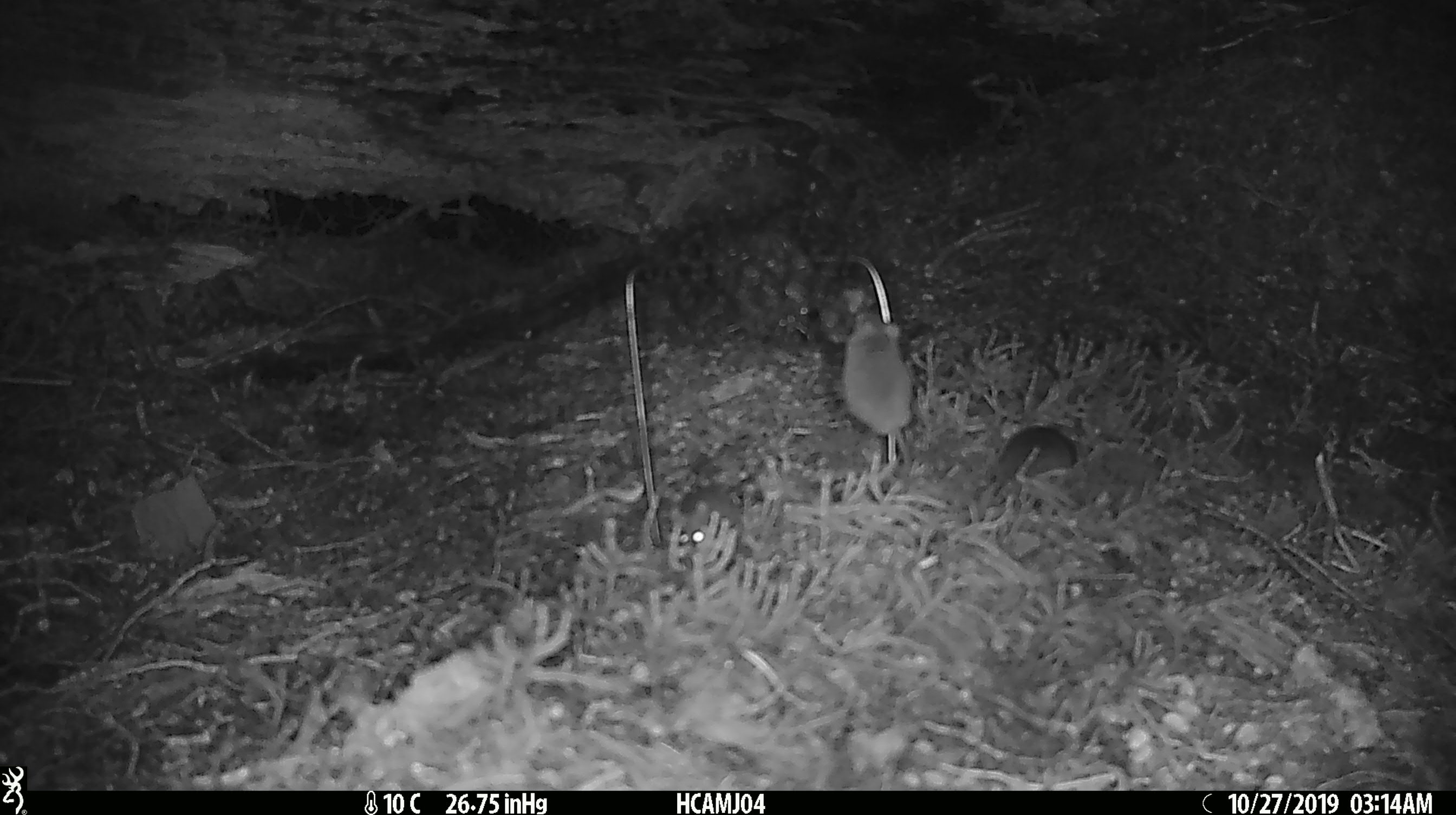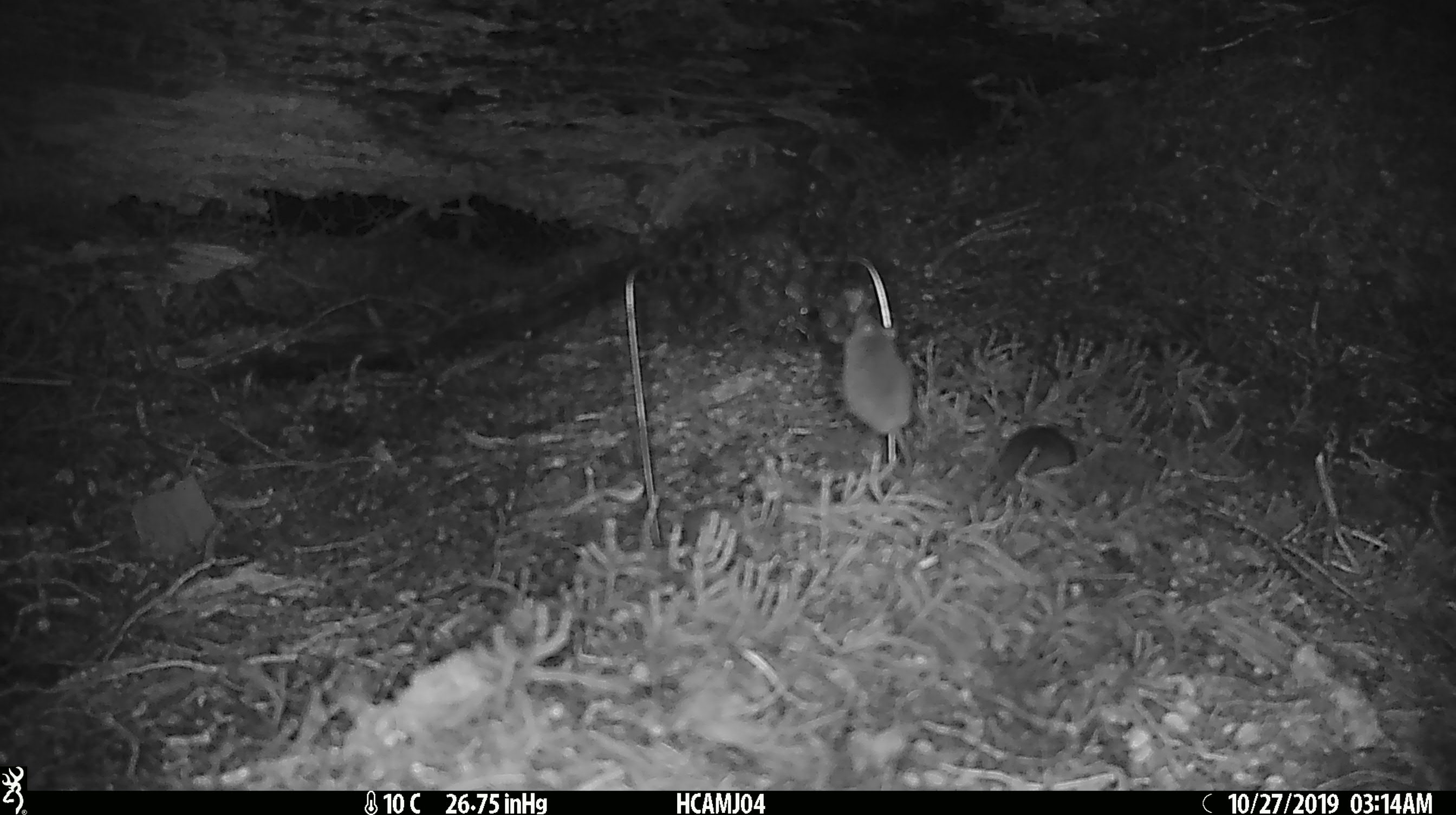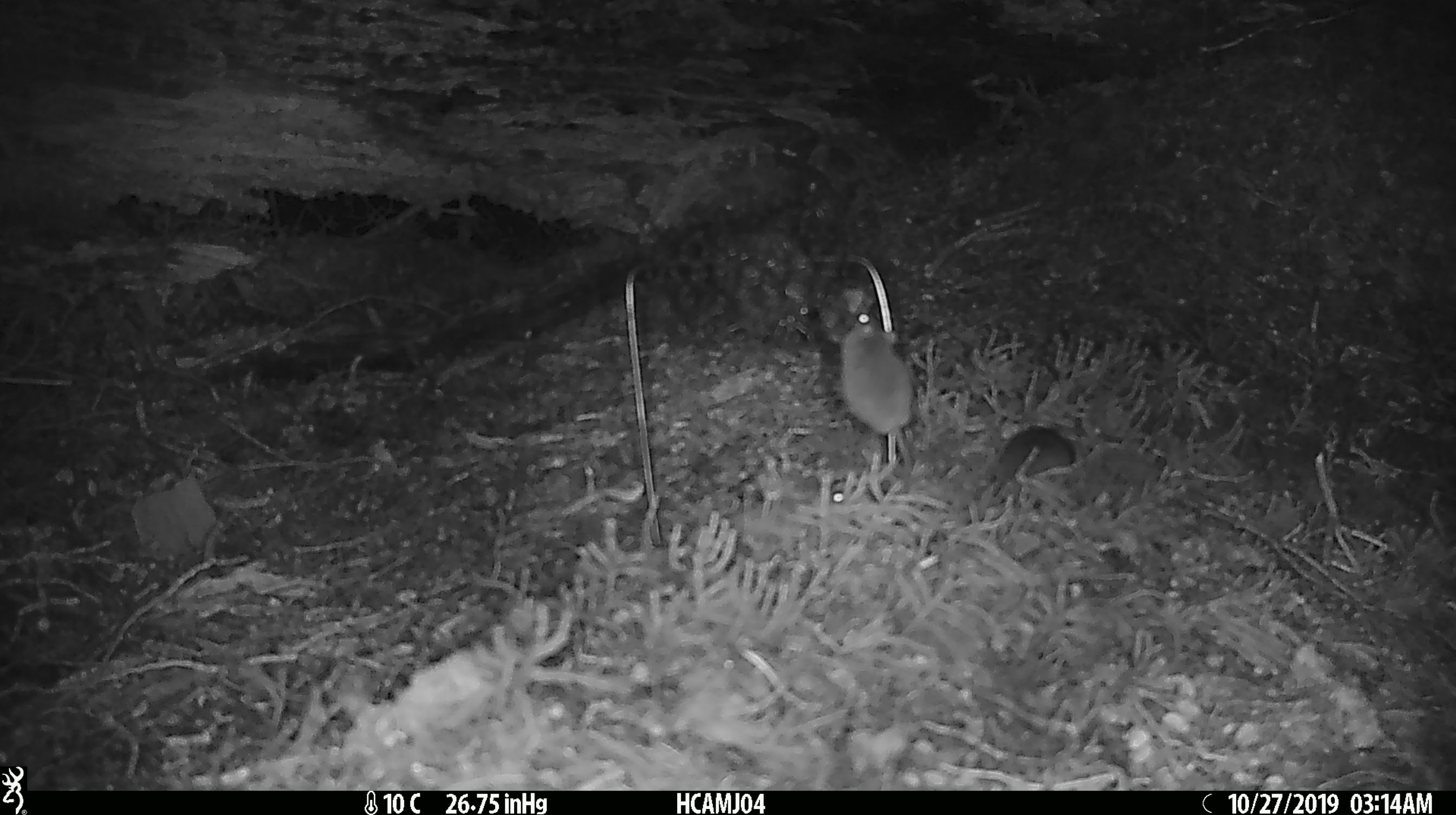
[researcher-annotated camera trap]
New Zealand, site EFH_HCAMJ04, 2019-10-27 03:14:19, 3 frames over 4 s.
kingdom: Animalia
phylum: Chordata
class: Mammalia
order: Rodentia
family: Muridae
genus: Mus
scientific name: Mus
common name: mouse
Mouse (Mus).